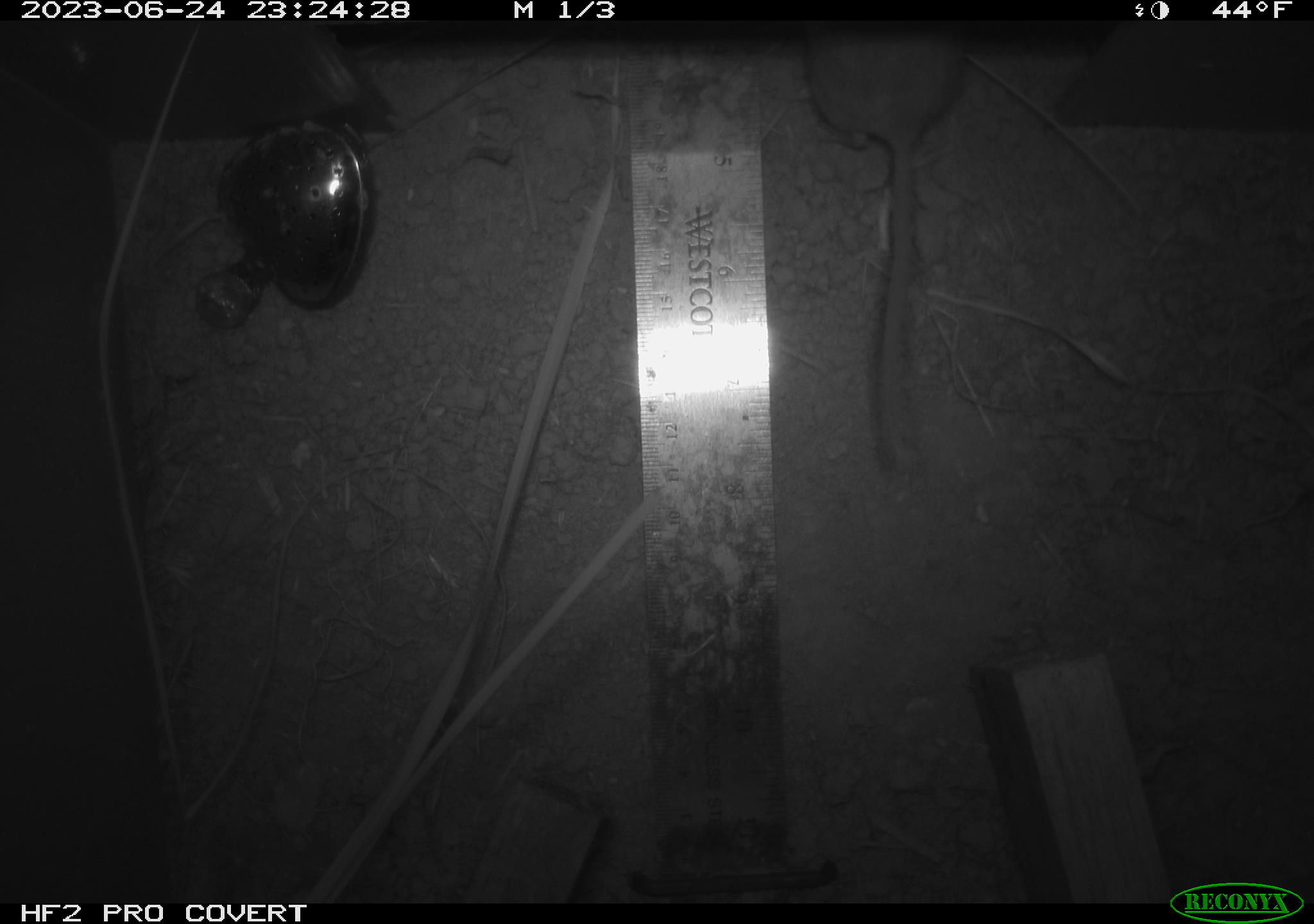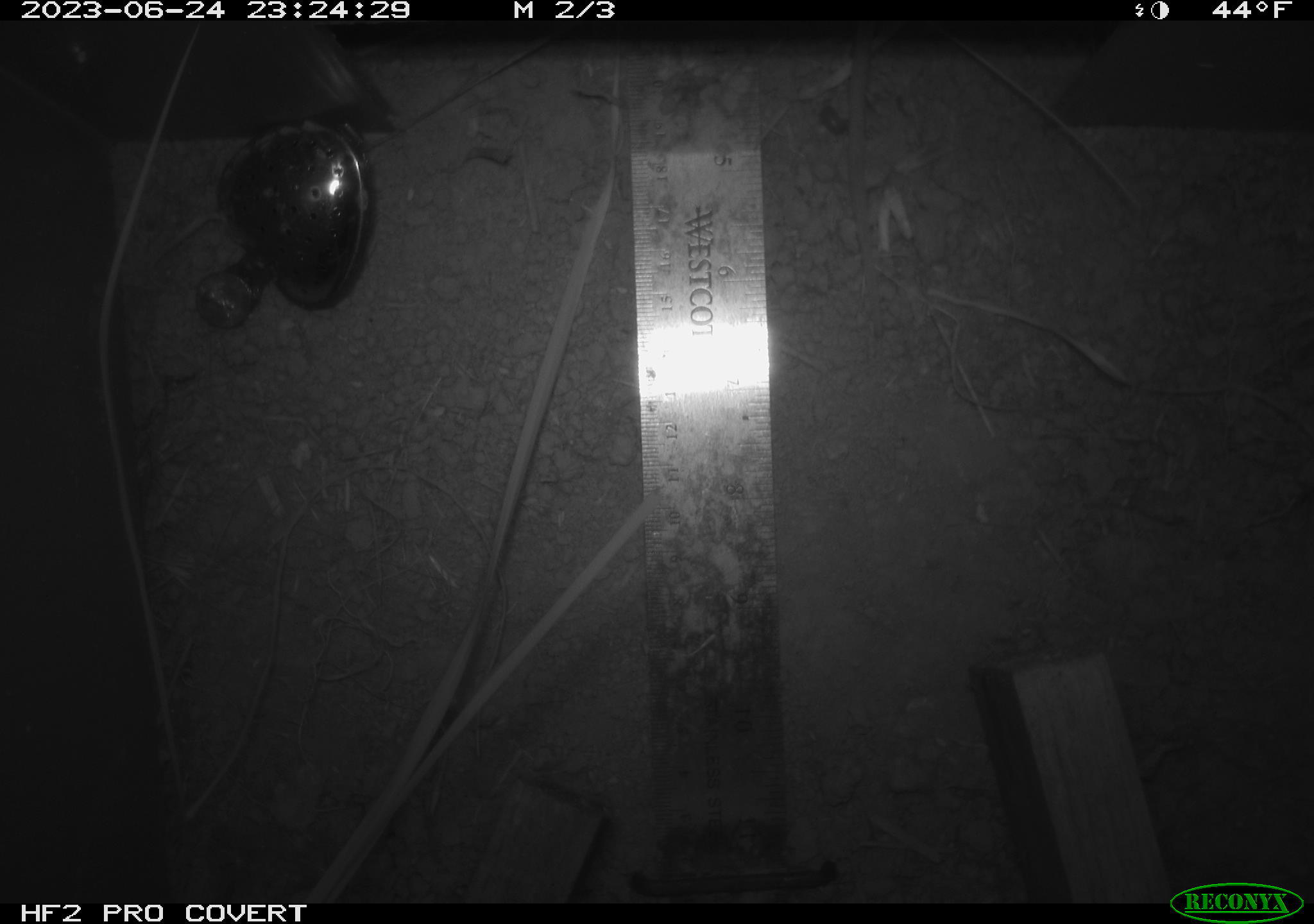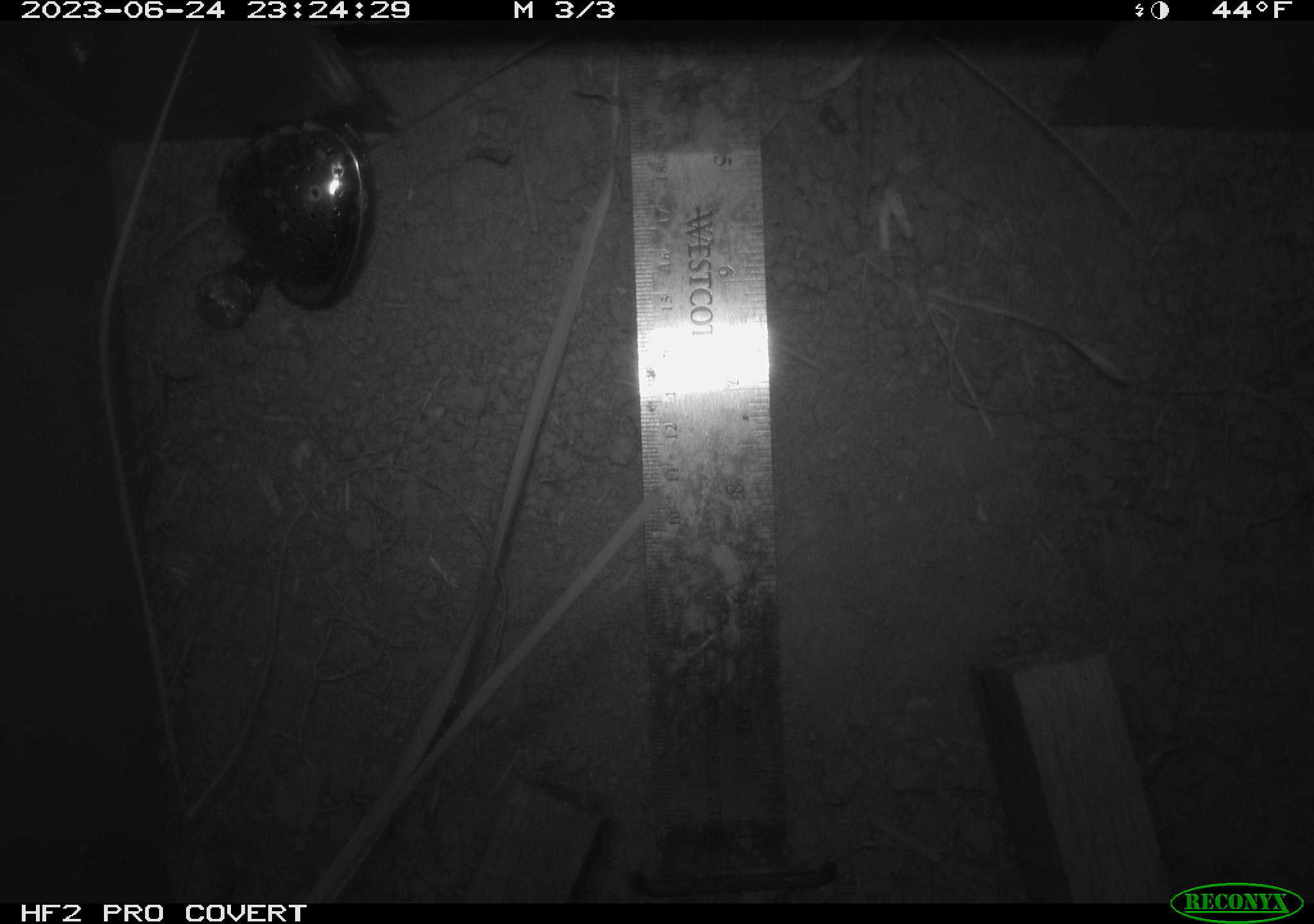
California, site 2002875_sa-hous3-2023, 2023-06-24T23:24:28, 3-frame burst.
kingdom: Animalia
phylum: Chordata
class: Mammalia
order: Rodentia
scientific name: Rodentia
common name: mouse species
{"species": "mouse species (Rodentia)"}